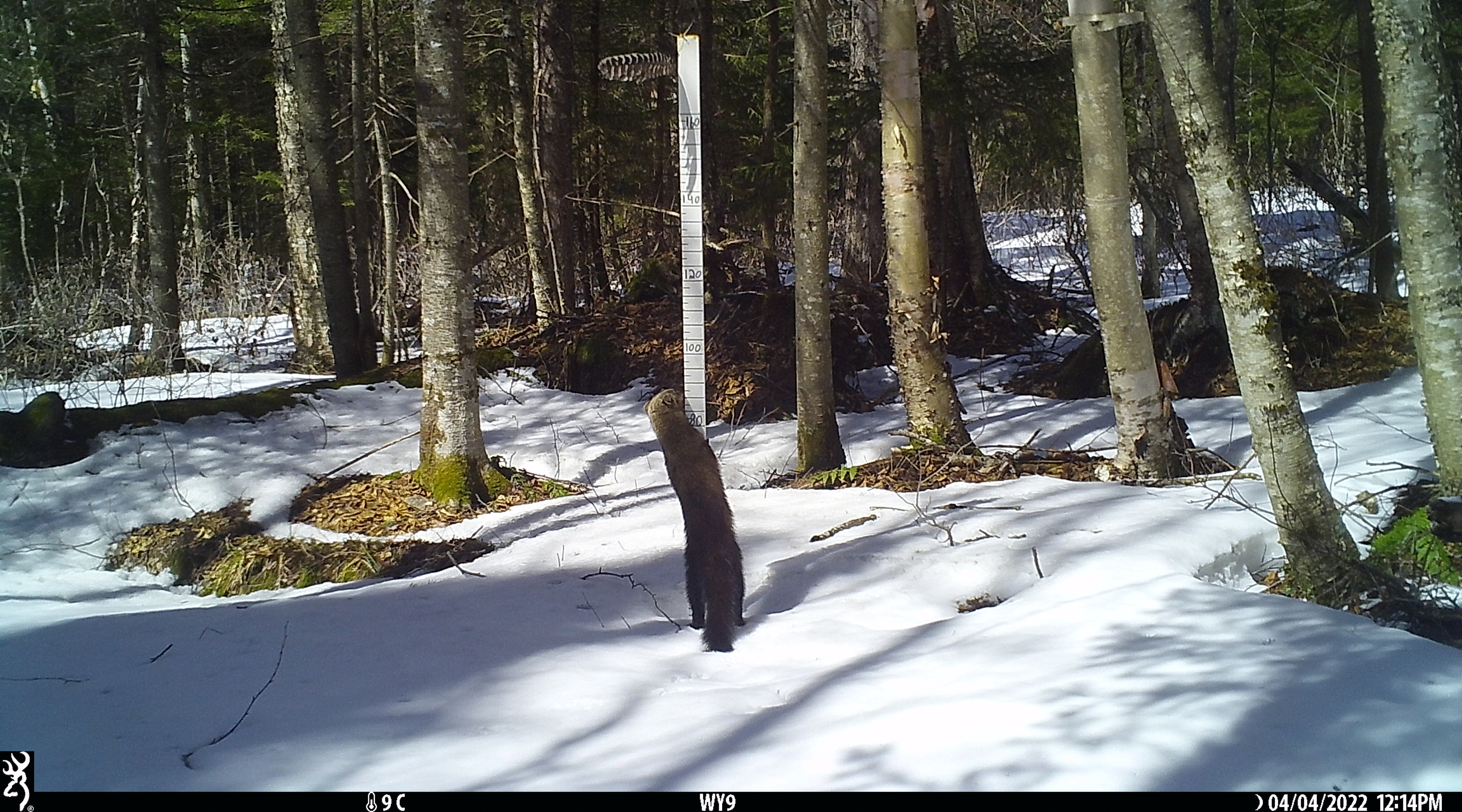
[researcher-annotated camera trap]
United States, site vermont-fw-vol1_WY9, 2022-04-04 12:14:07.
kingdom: Animalia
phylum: Chordata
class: Mammalia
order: Carnivora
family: Mustelidae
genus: Pekania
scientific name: Pekania pennanti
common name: fisher